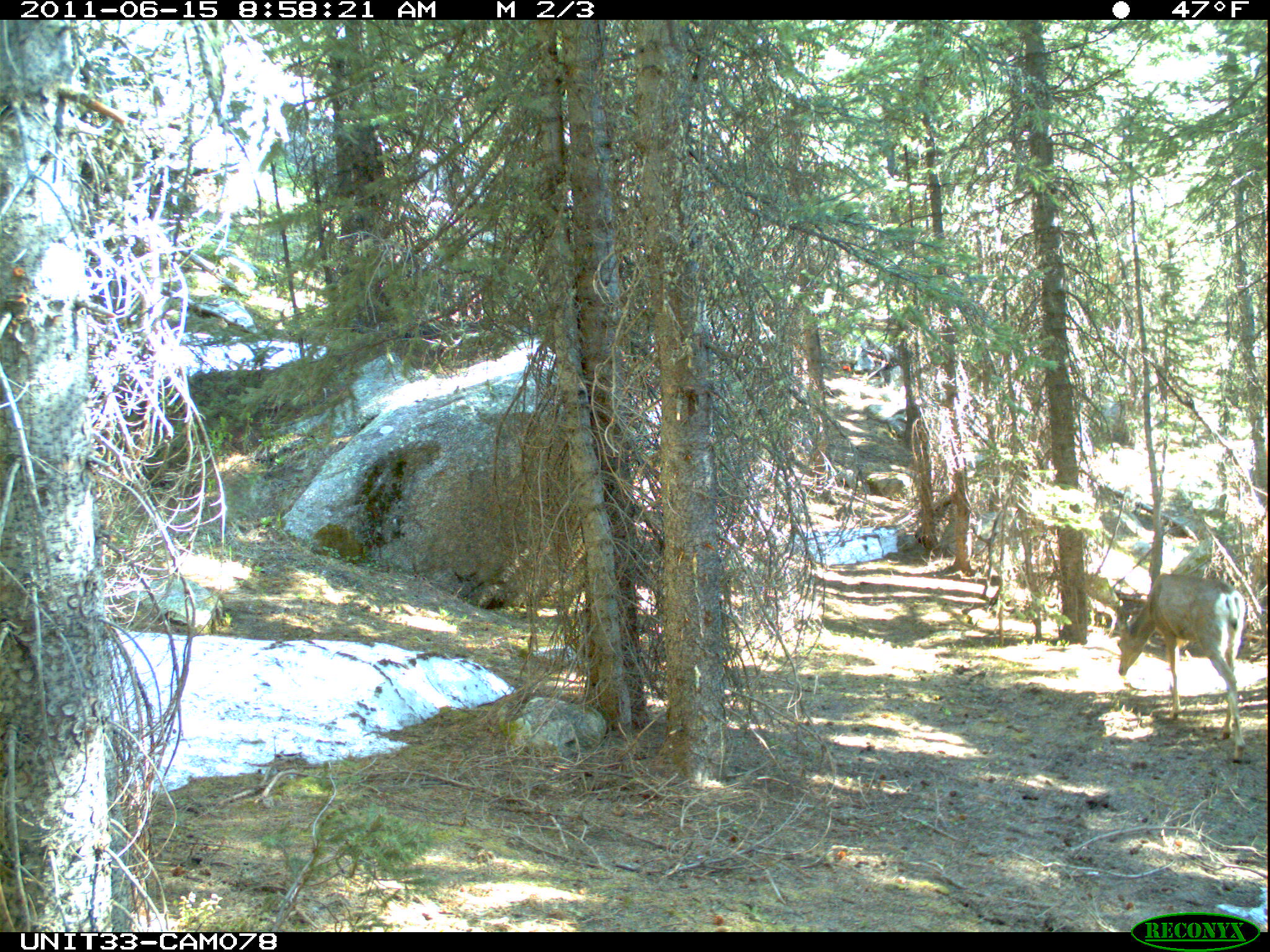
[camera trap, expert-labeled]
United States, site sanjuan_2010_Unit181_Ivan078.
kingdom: Animalia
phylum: Chordata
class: Mammalia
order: Artiodactyla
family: Cervidae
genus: Odocoileus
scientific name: Odocoileus hemionus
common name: mule deer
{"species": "Odocoileus hemionus (mule deer)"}